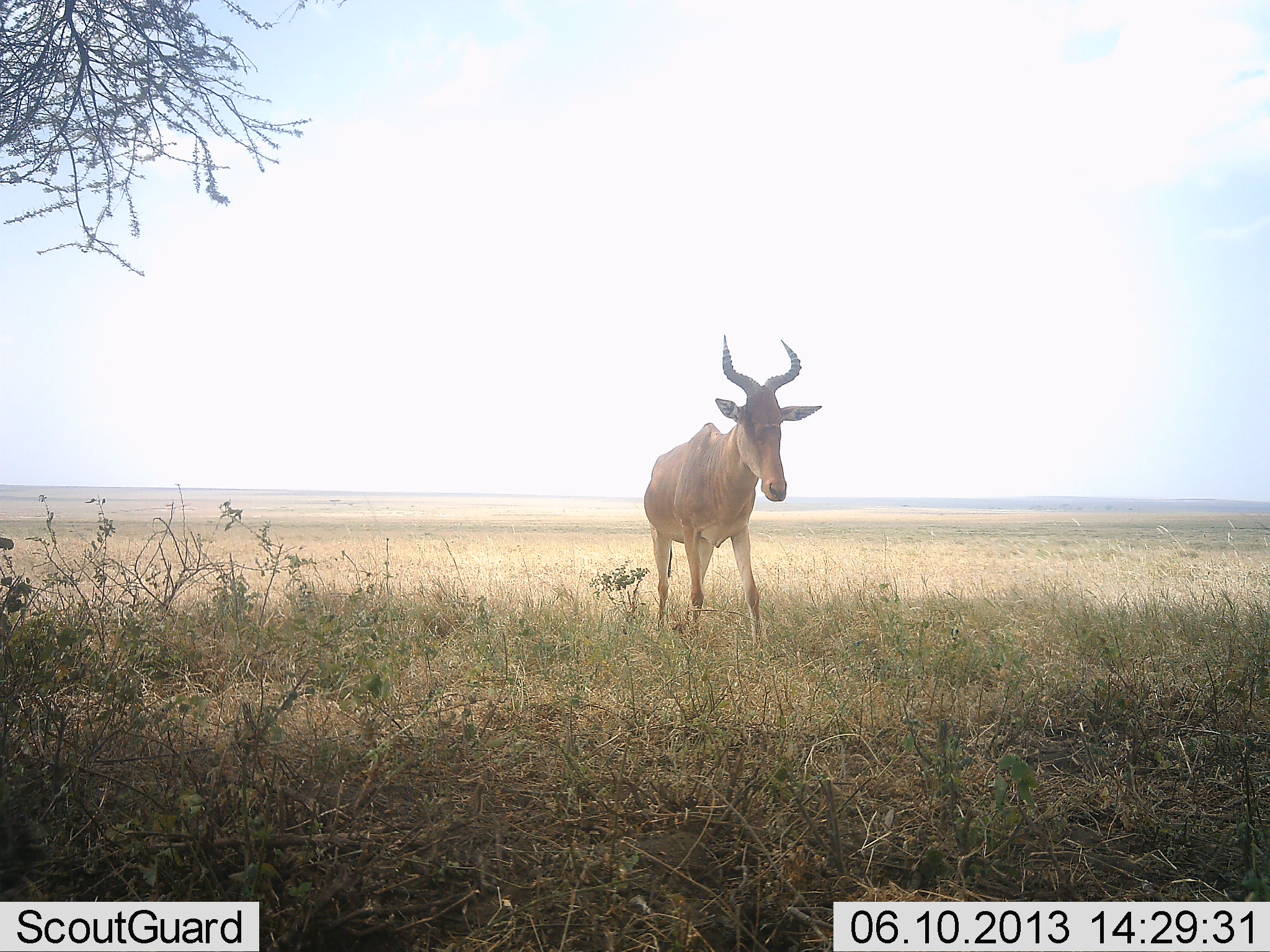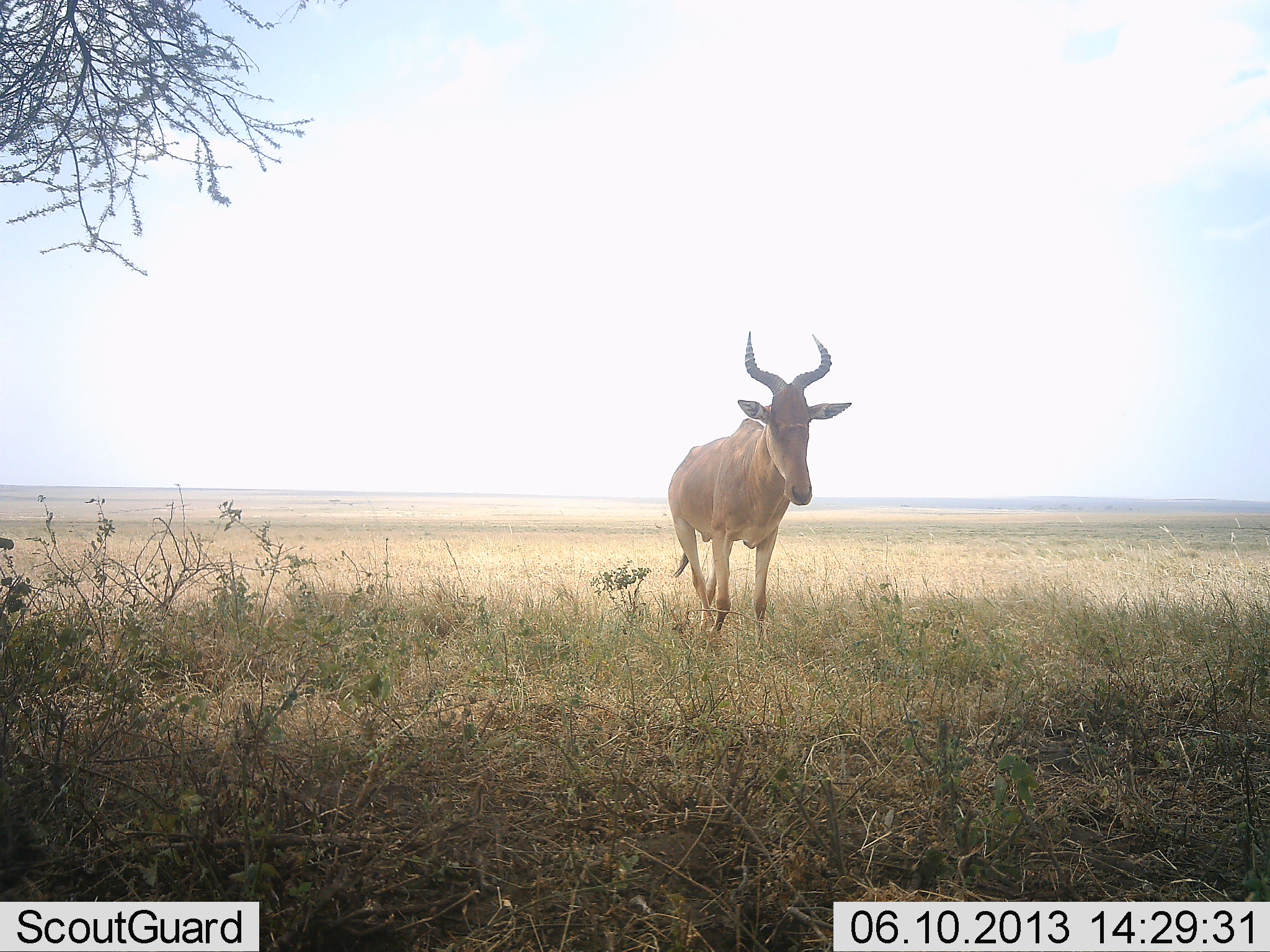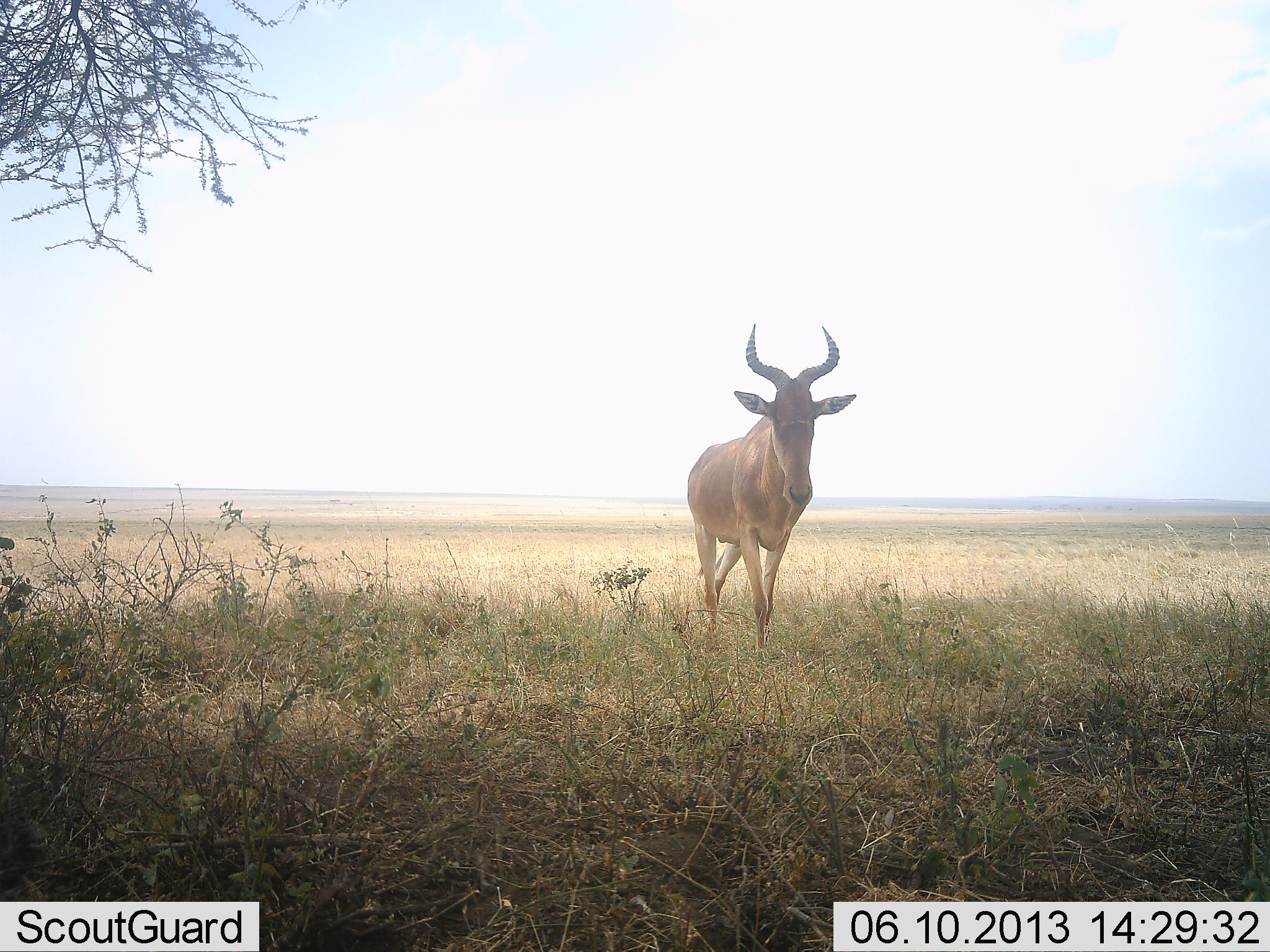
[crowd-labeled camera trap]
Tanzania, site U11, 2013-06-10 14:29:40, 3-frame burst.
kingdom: Animalia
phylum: Chordata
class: Mammalia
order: Artiodactyla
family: Bovidae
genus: Alcelaphus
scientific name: Alcelaphus buselaphus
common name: hartebeest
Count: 1.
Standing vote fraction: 30%.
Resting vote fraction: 0%.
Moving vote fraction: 70%.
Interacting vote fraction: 0%.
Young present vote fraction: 0%.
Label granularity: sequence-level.